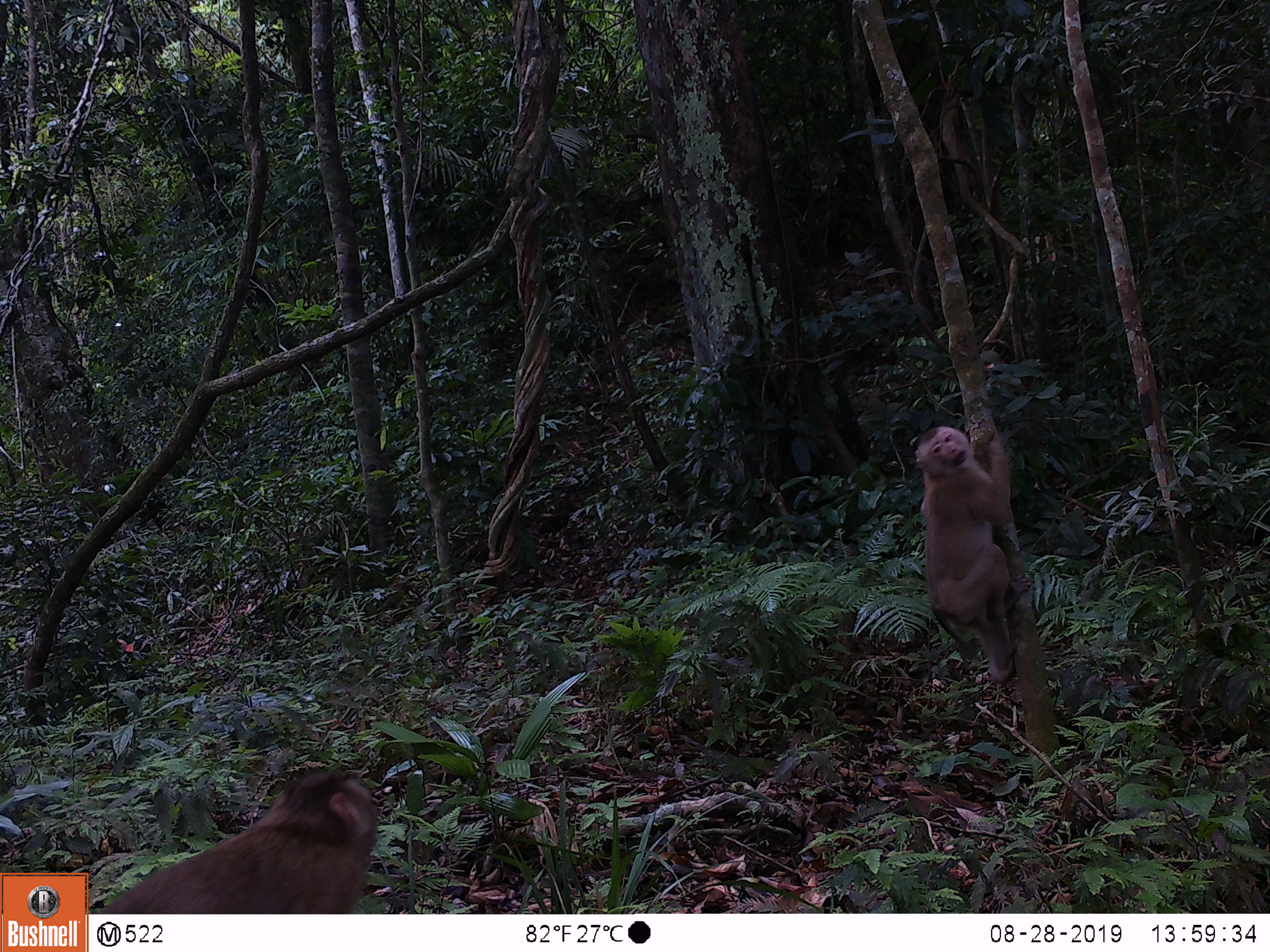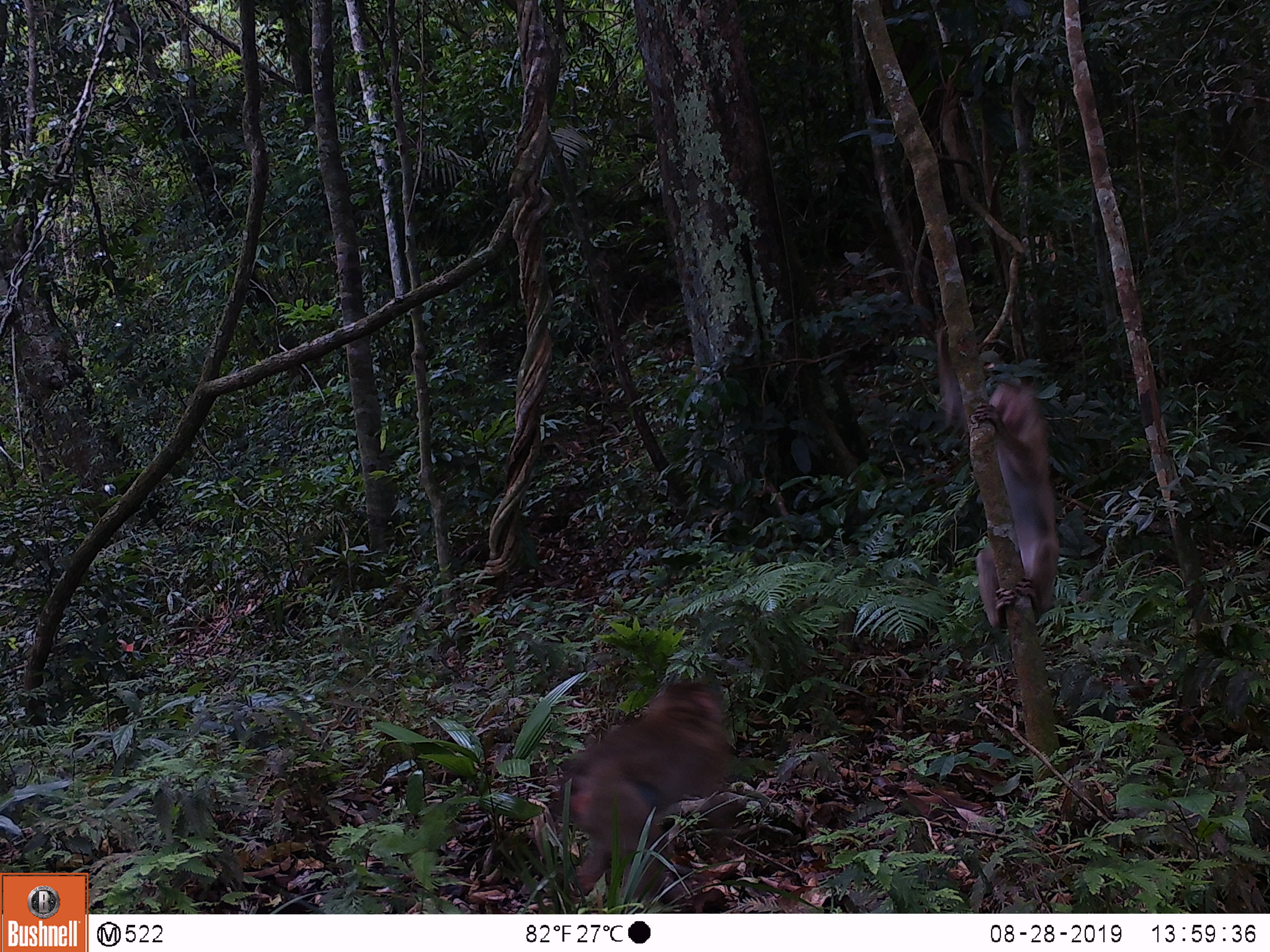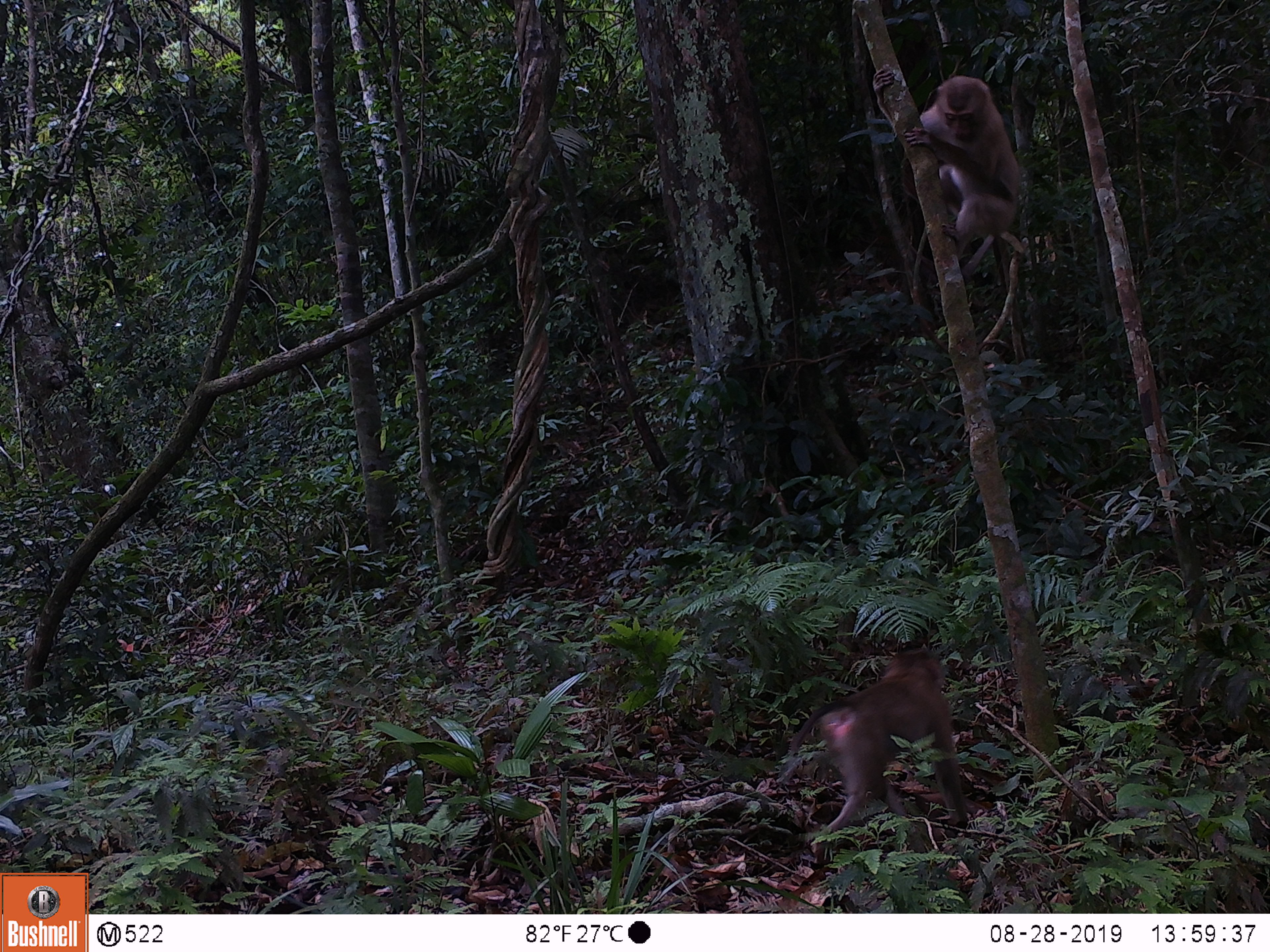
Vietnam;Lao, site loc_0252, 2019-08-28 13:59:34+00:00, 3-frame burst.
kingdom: Animalia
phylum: Chordata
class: Mammalia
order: Primates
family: Cercopithecidae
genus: Macaca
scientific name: Macaca nemestrina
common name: pig-tailed macaque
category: pig tailed macaque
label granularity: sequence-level